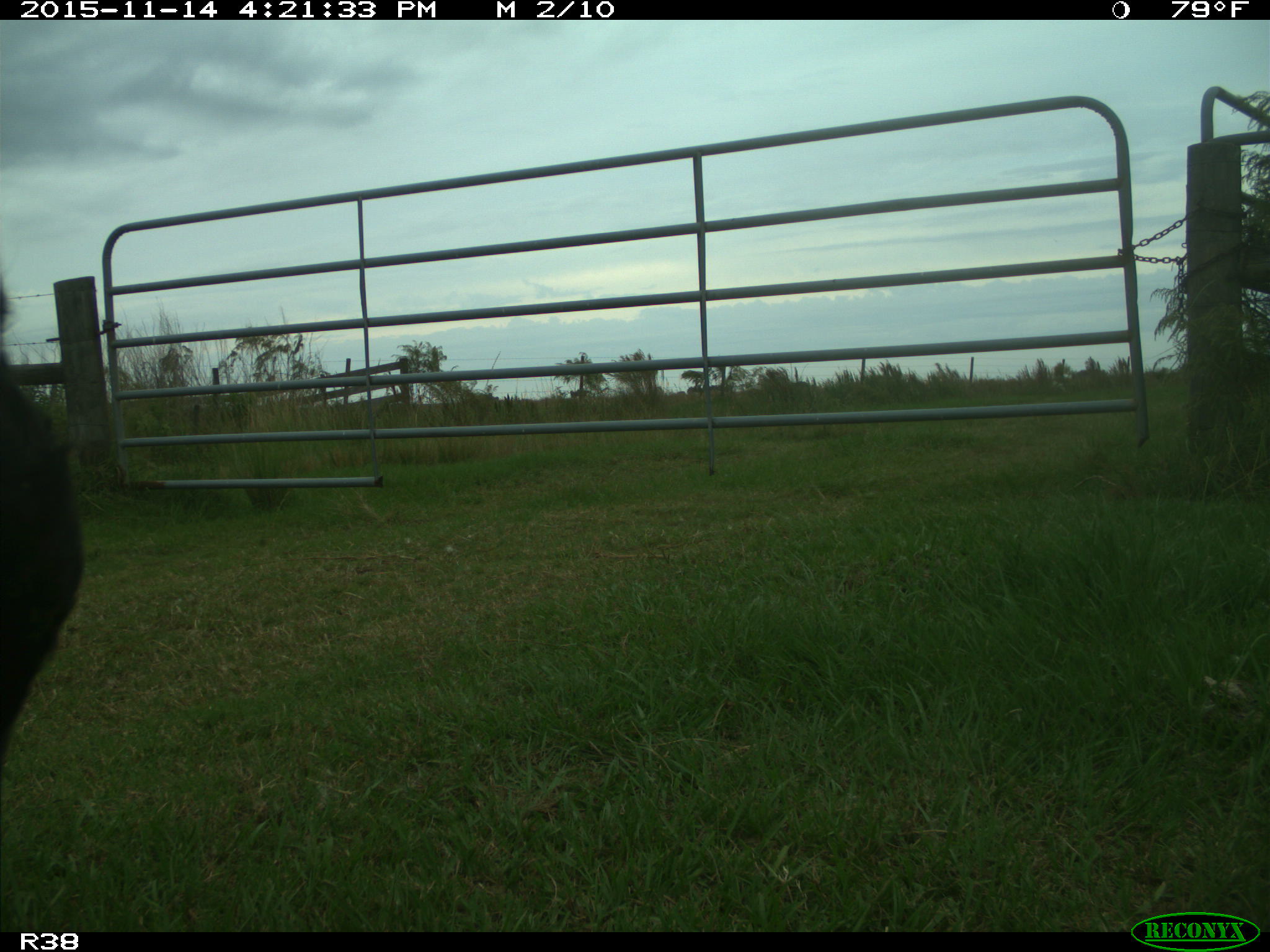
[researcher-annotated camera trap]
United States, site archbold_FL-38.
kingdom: Animalia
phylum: Chordata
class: Mammalia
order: Artiodactyla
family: Bovidae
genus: Bos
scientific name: Bos taurus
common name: domestic cow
Bos taurus (domestic cow).